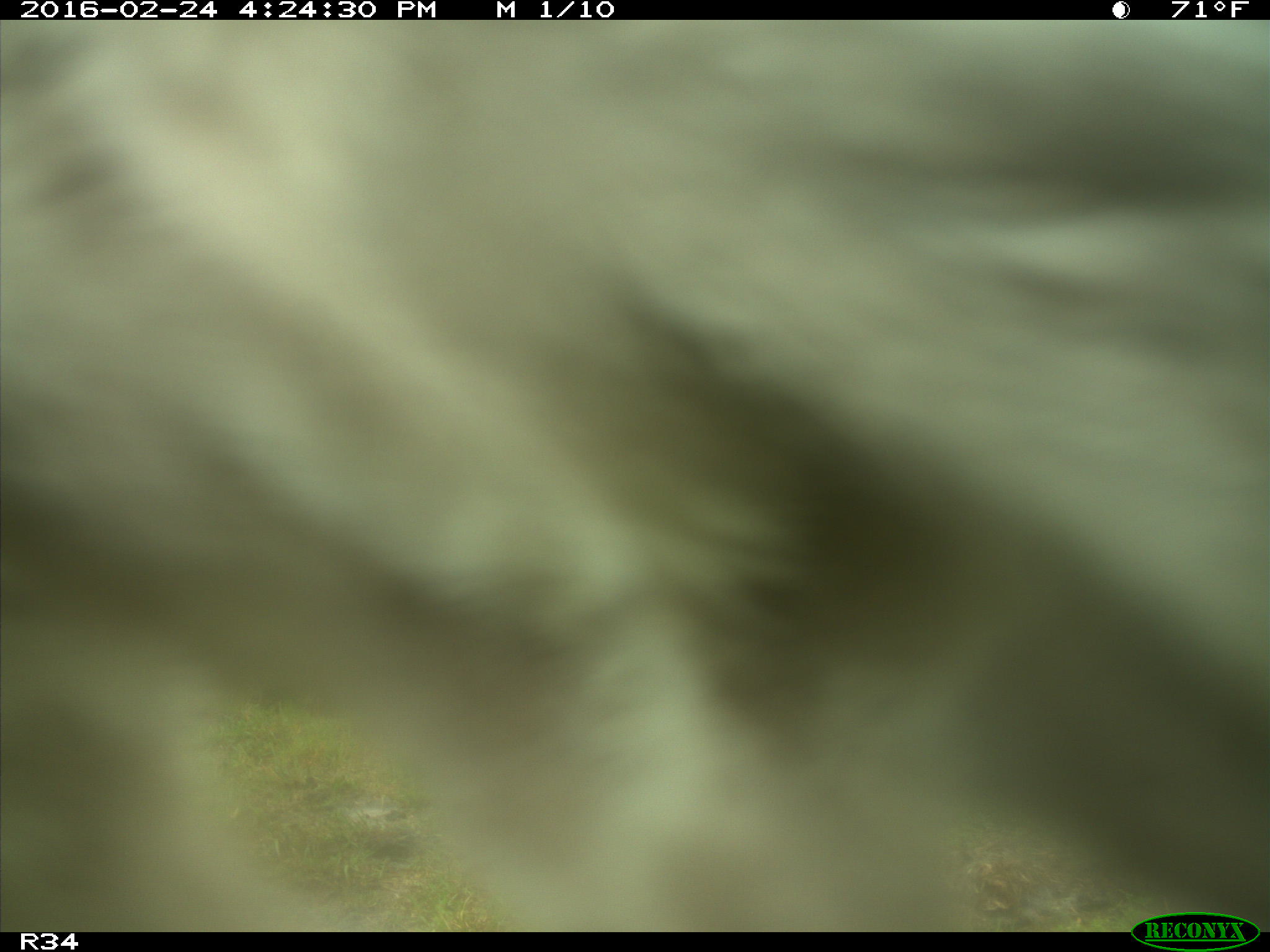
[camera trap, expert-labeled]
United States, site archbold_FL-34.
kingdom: Animalia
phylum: Chordata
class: Mammalia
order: Artiodactyla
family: Bovidae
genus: Bos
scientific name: Bos taurus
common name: domestic cow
Bos taurus (domestic cow).